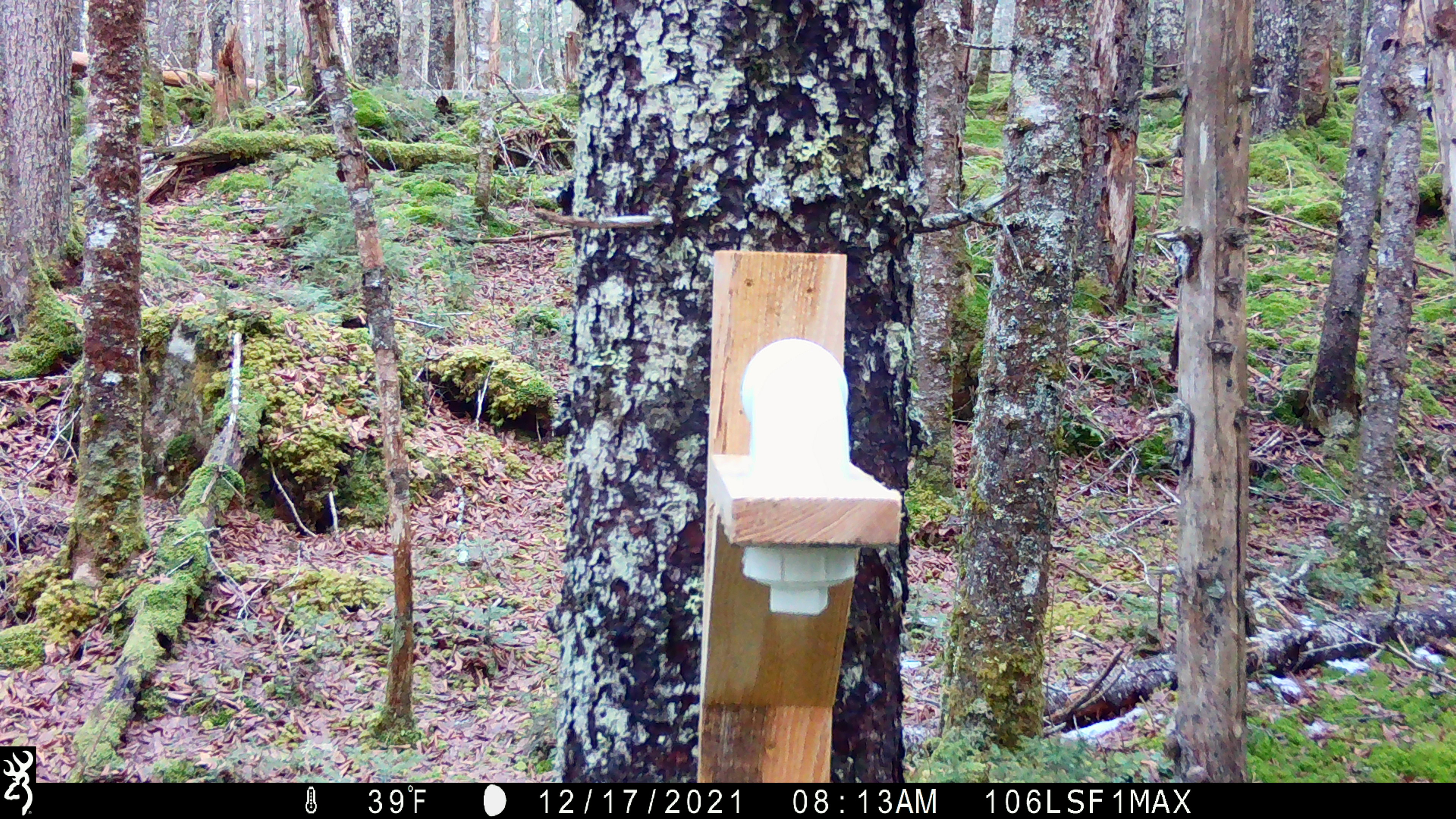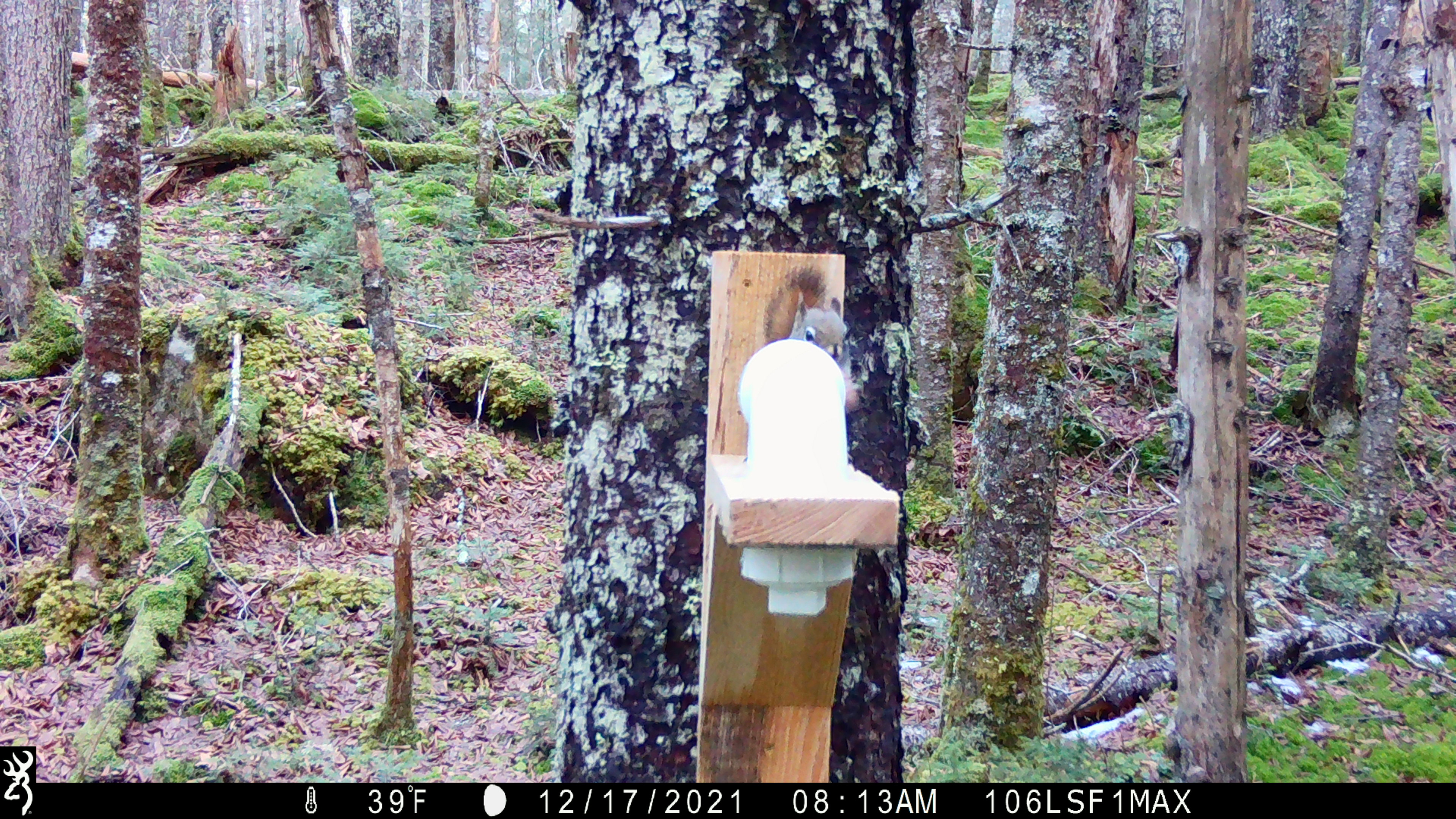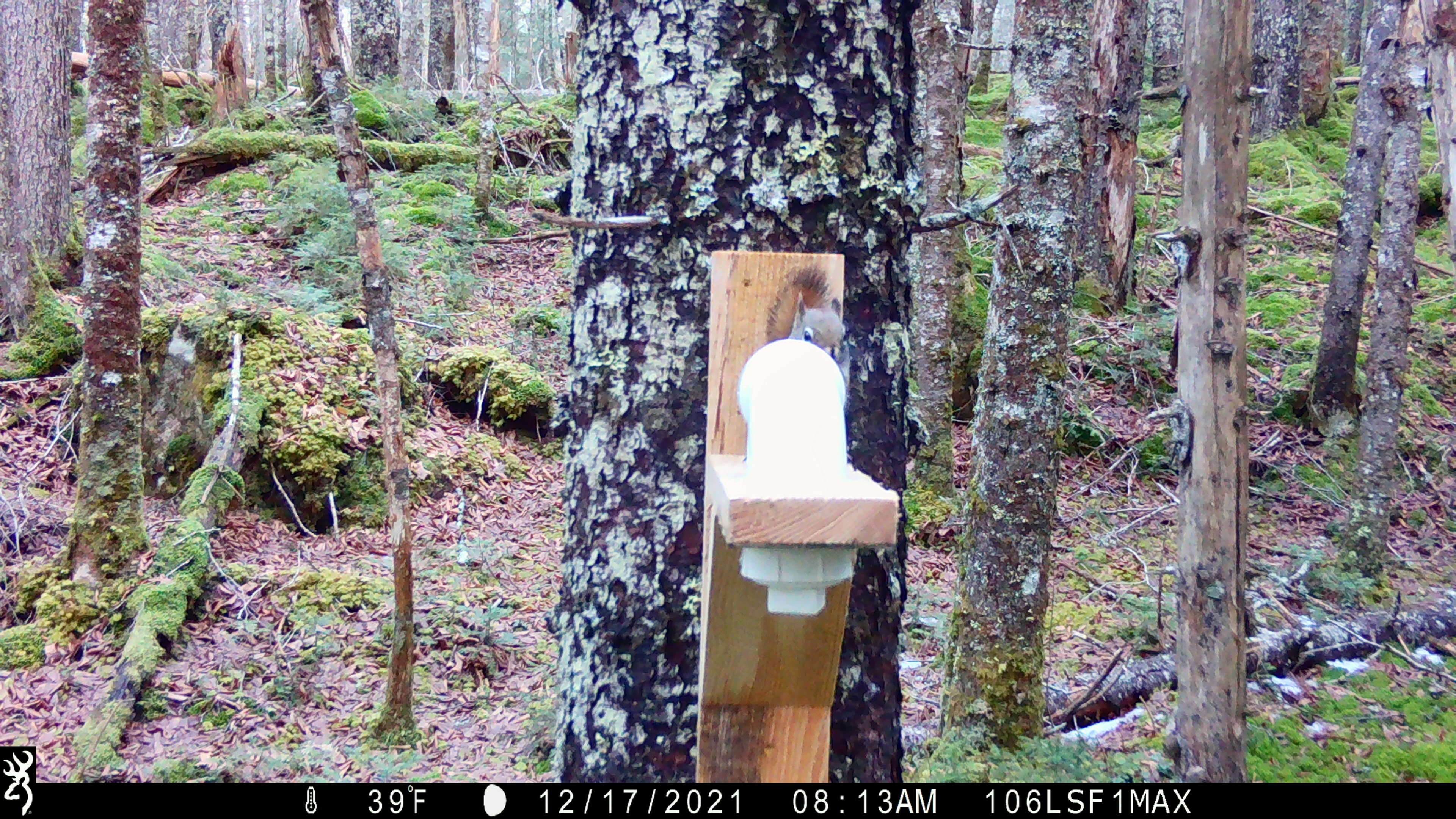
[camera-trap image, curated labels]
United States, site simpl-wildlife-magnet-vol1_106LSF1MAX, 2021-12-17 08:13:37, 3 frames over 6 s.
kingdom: Animalia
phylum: Chordata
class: Mammalia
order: Rodentia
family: Sciuridae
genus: Tamiasciurus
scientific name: Tamiasciurus hudsonicus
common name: red squirrel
Red squirrel (Tamiasciurus hudsonicus).